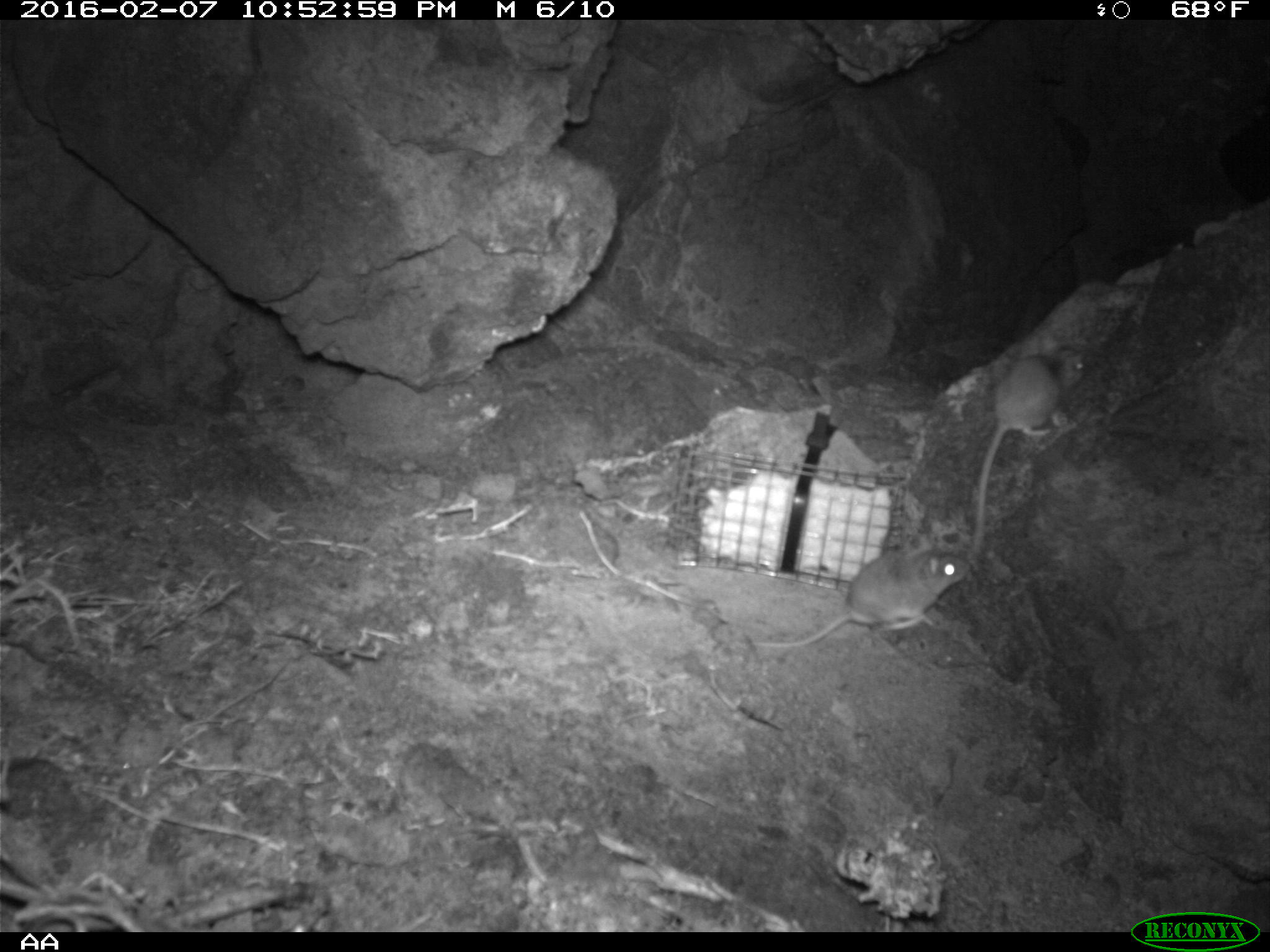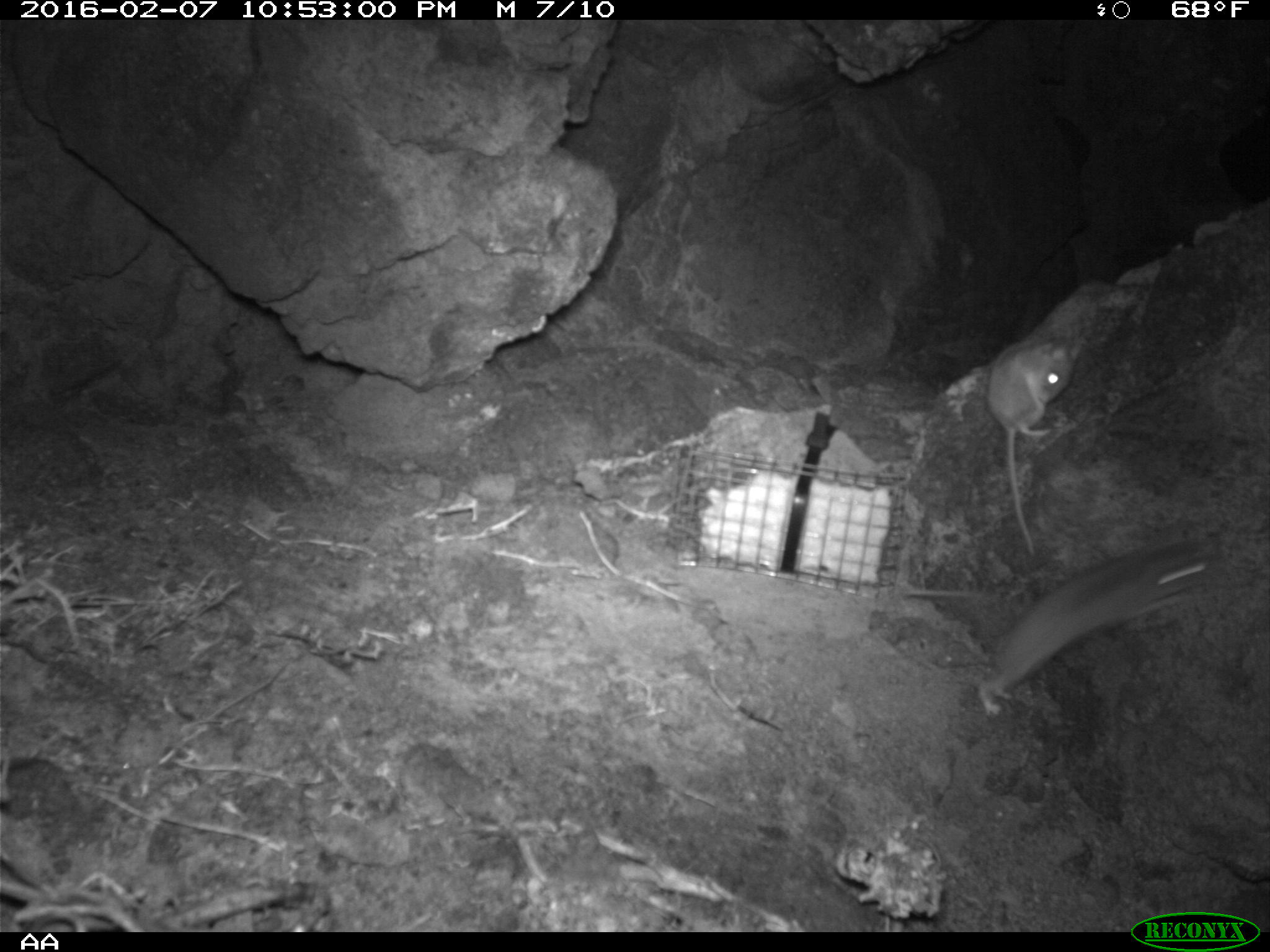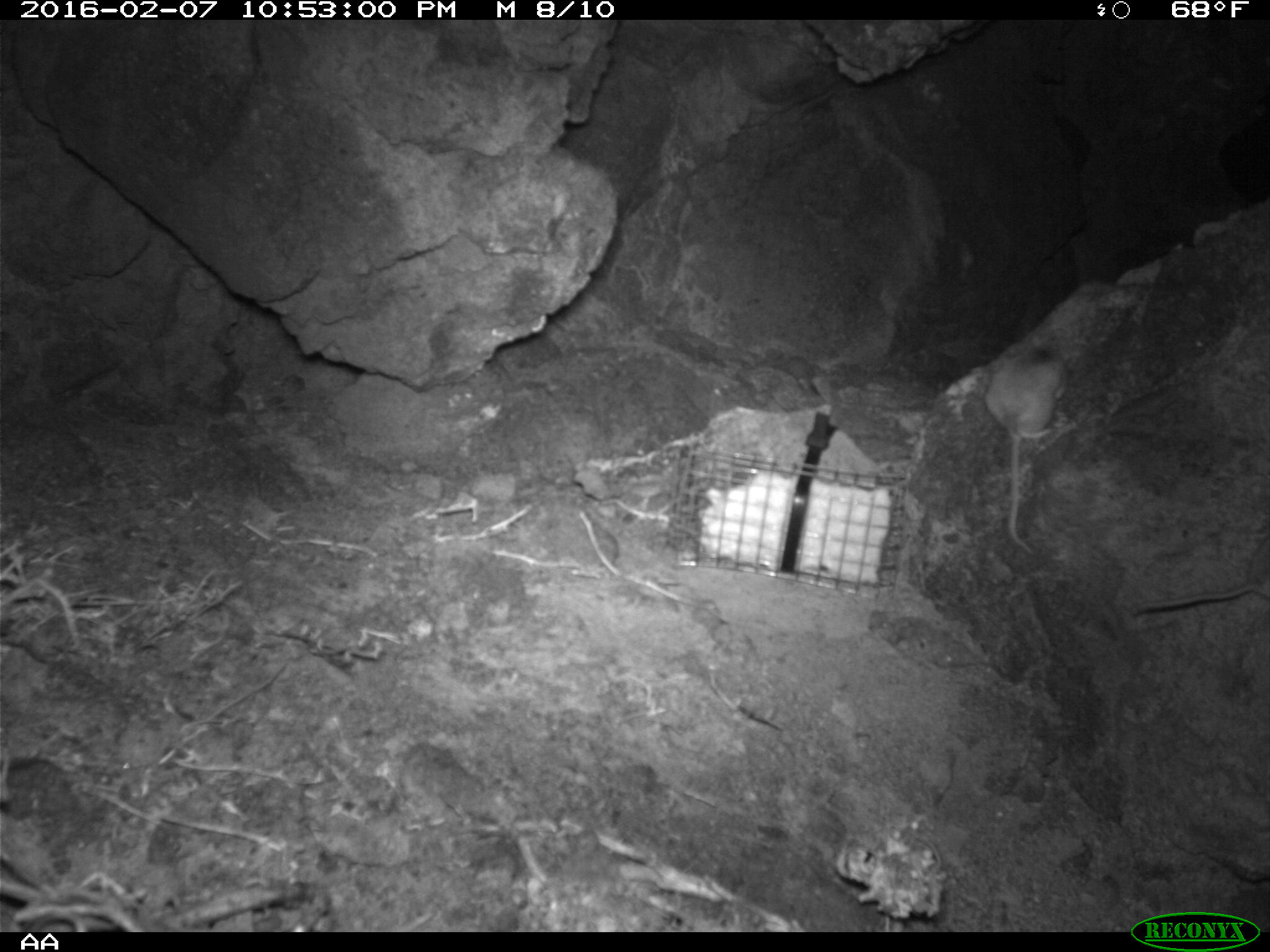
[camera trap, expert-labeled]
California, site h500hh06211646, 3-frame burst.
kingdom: Animalia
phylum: Chordata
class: Mammalia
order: Rodentia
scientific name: Rodentia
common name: rodent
Rodent (Rodentia).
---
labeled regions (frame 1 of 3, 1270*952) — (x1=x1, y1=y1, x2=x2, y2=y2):
rodent: (x1=967, y1=345, x2=1092, y2=562); (x1=750, y1=552, x2=970, y2=647)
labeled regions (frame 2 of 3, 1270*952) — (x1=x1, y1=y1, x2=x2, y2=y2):
rodent: (x1=976, y1=531, x2=1228, y2=716); (x1=984, y1=332, x2=1086, y2=554)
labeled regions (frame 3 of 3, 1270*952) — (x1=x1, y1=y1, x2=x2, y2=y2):
rodent: (x1=985, y1=345, x2=1065, y2=558); (x1=1129, y1=532, x2=1269, y2=615)